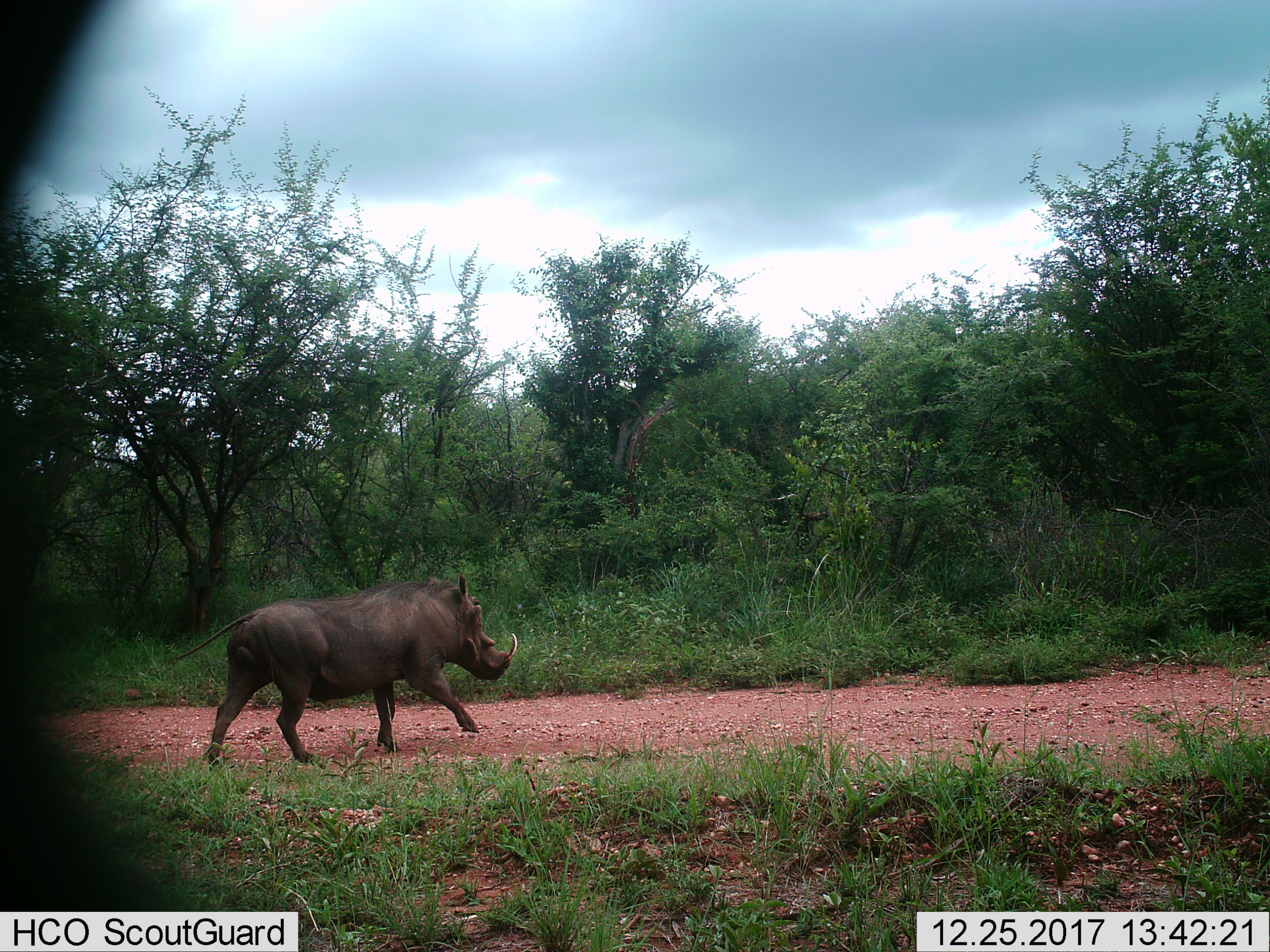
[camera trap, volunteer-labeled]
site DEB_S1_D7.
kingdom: Animalia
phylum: Chordata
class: Mammalia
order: Artiodactyla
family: Suidae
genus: Phacochoerus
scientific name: Phacochoerus africanus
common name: warthog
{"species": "warthog (Phacochoerus africanus)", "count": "1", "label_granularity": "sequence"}